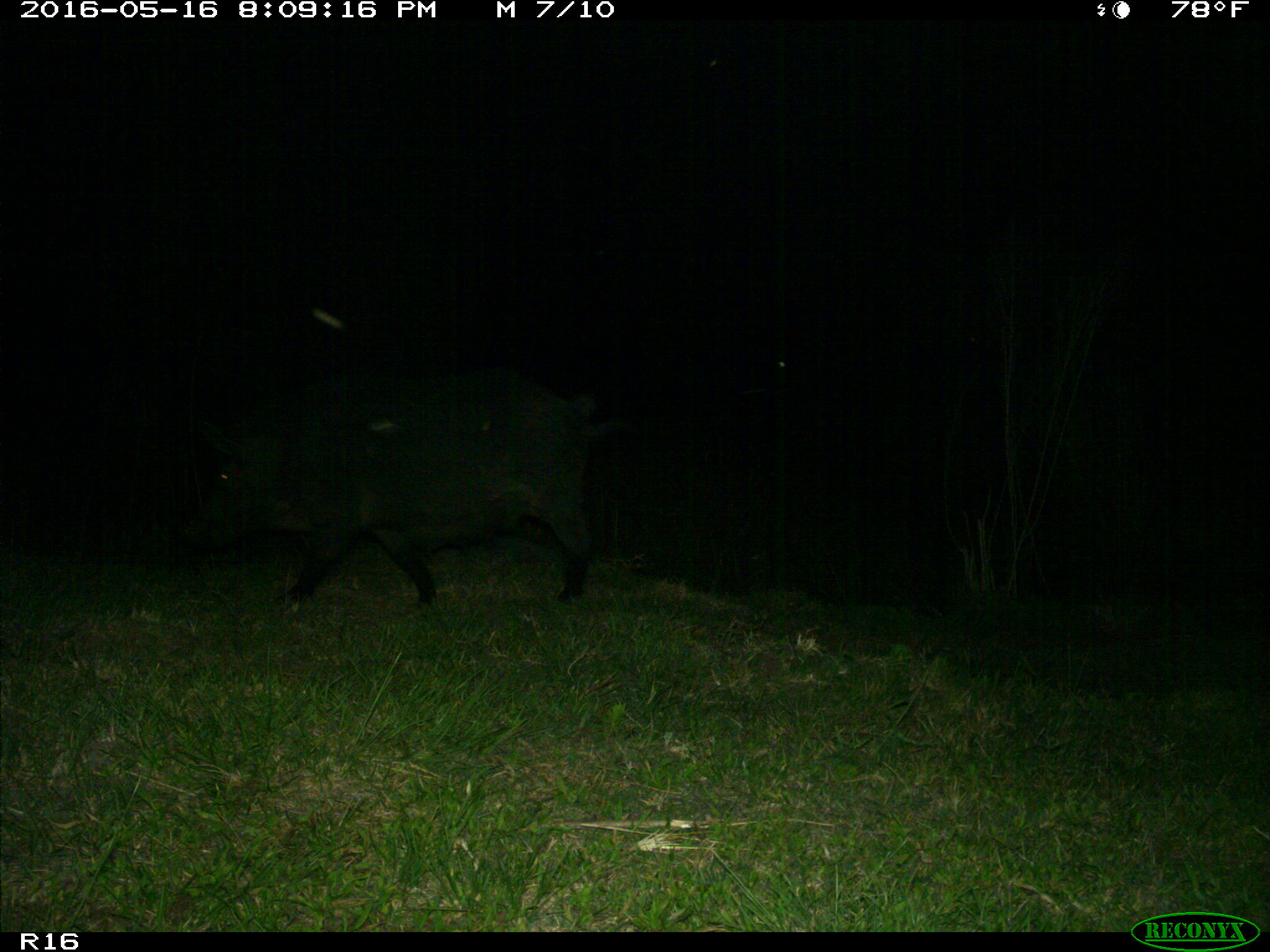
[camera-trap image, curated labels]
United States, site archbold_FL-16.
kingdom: Animalia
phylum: Chordata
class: Mammalia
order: Artiodactyla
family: Suidae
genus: Sus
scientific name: Sus scrofa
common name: wild boar